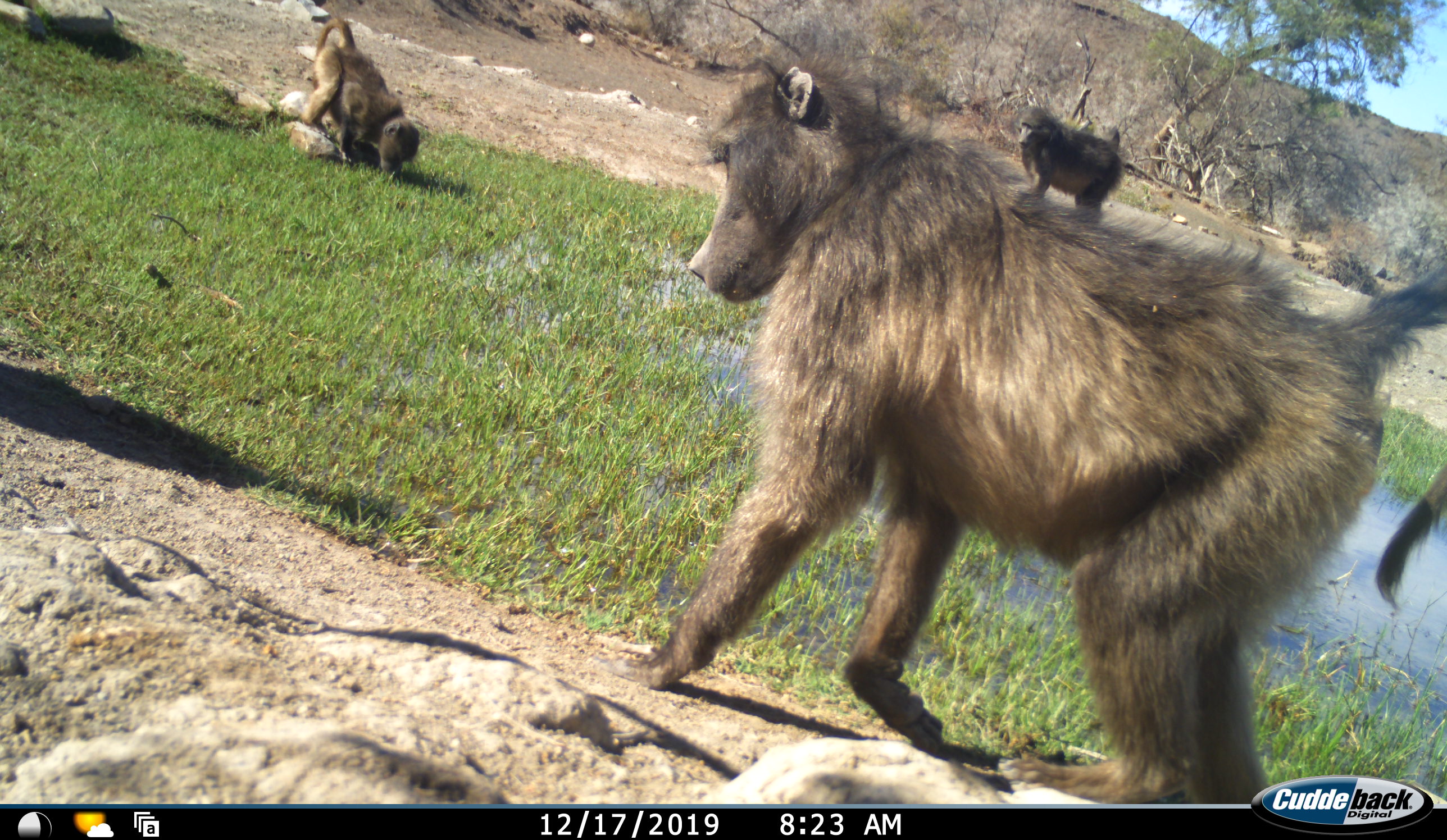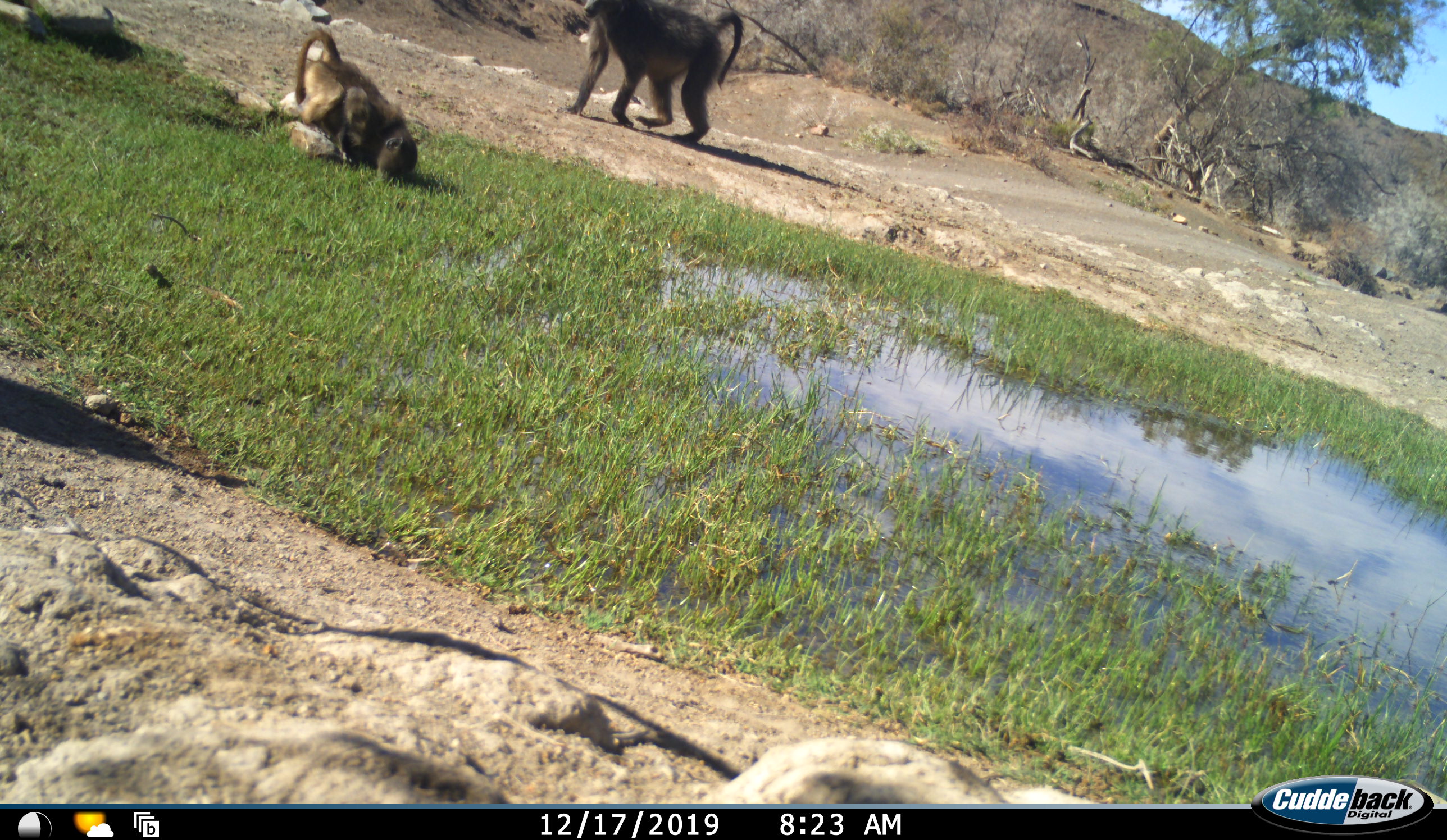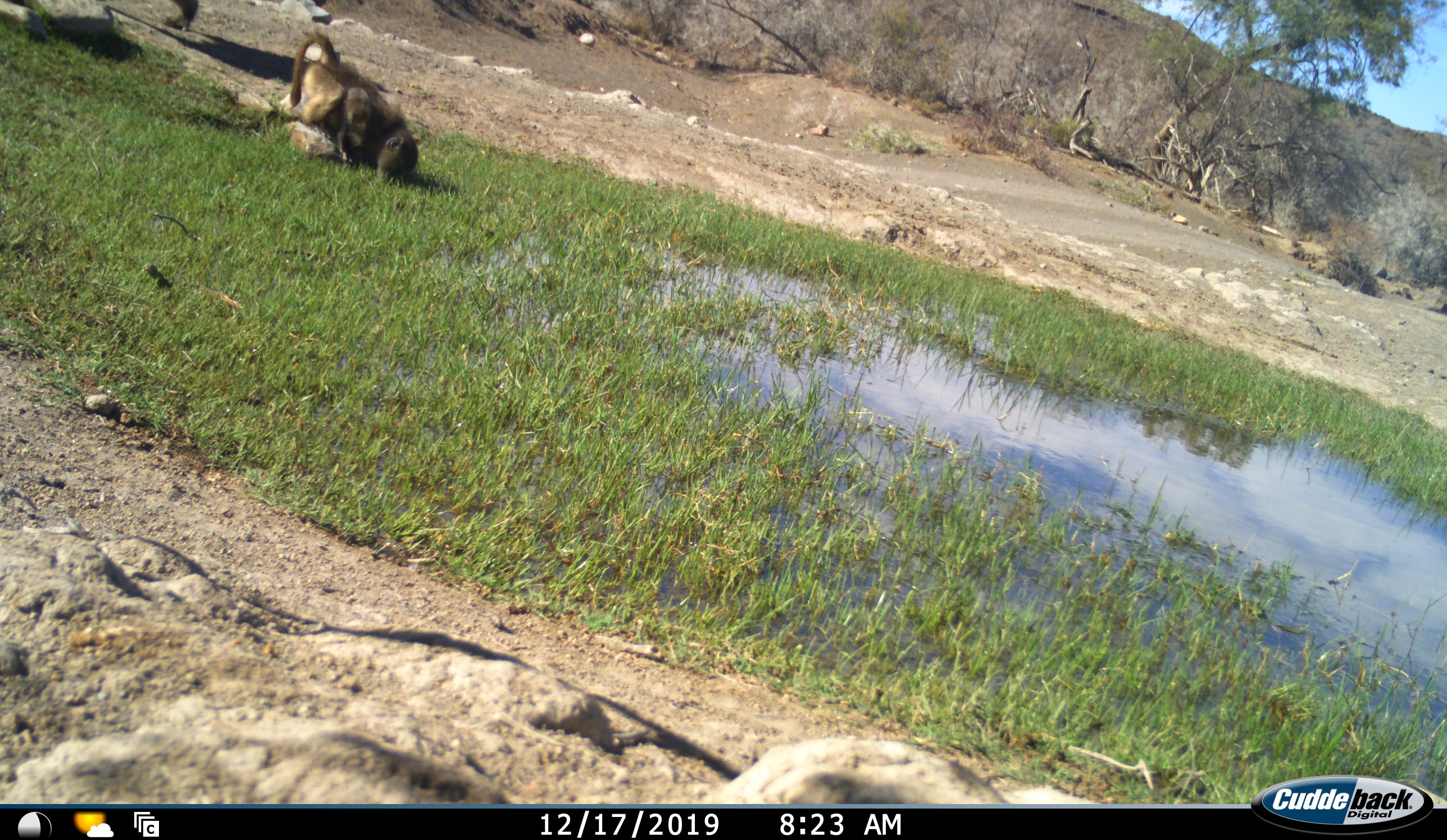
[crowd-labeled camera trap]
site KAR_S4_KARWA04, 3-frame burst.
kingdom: Animalia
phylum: Chordata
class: Mammalia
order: Primates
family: Cercopithecidae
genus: Papio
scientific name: Papio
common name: baboon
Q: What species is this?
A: Baboon (Papio).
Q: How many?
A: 3.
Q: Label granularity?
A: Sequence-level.